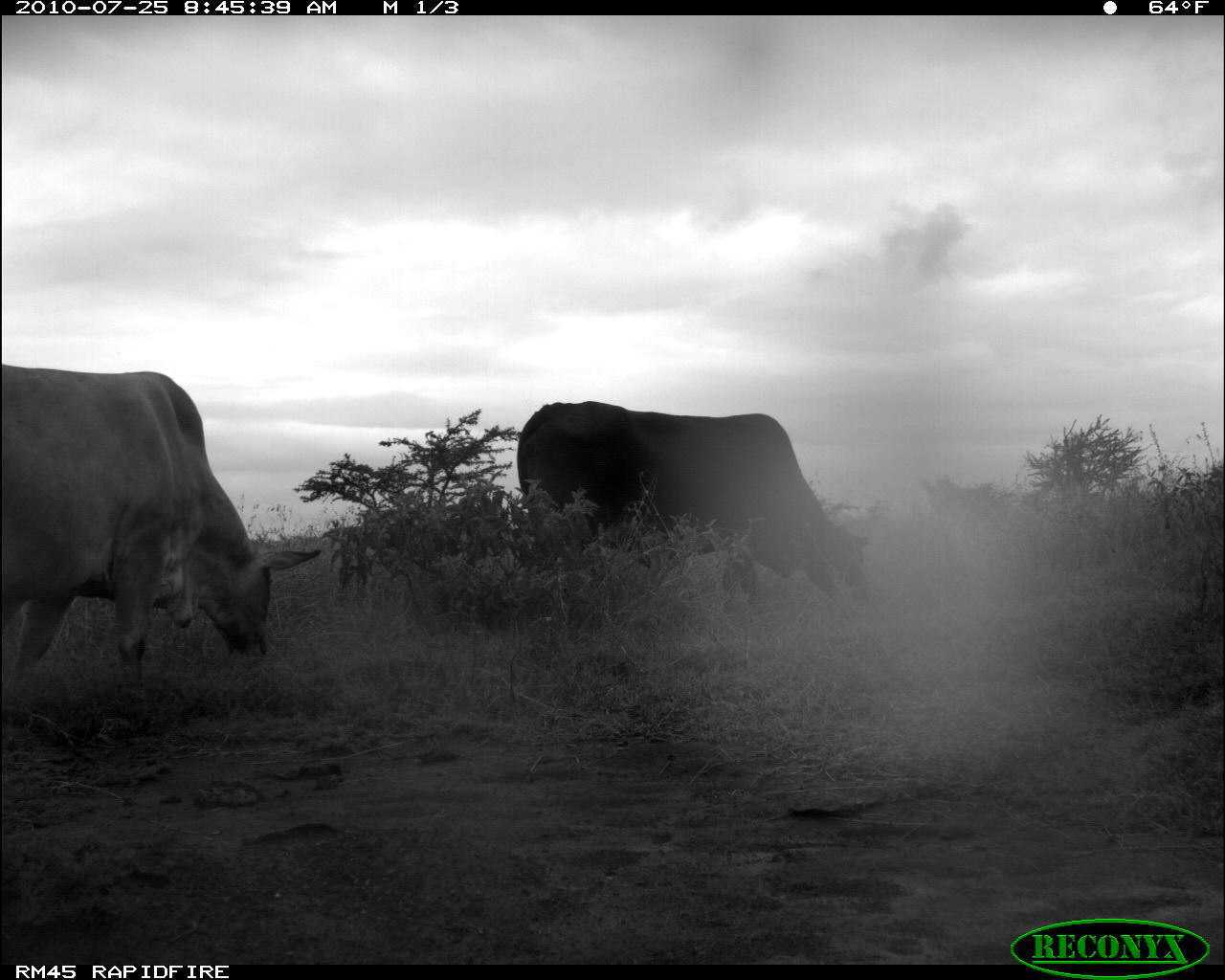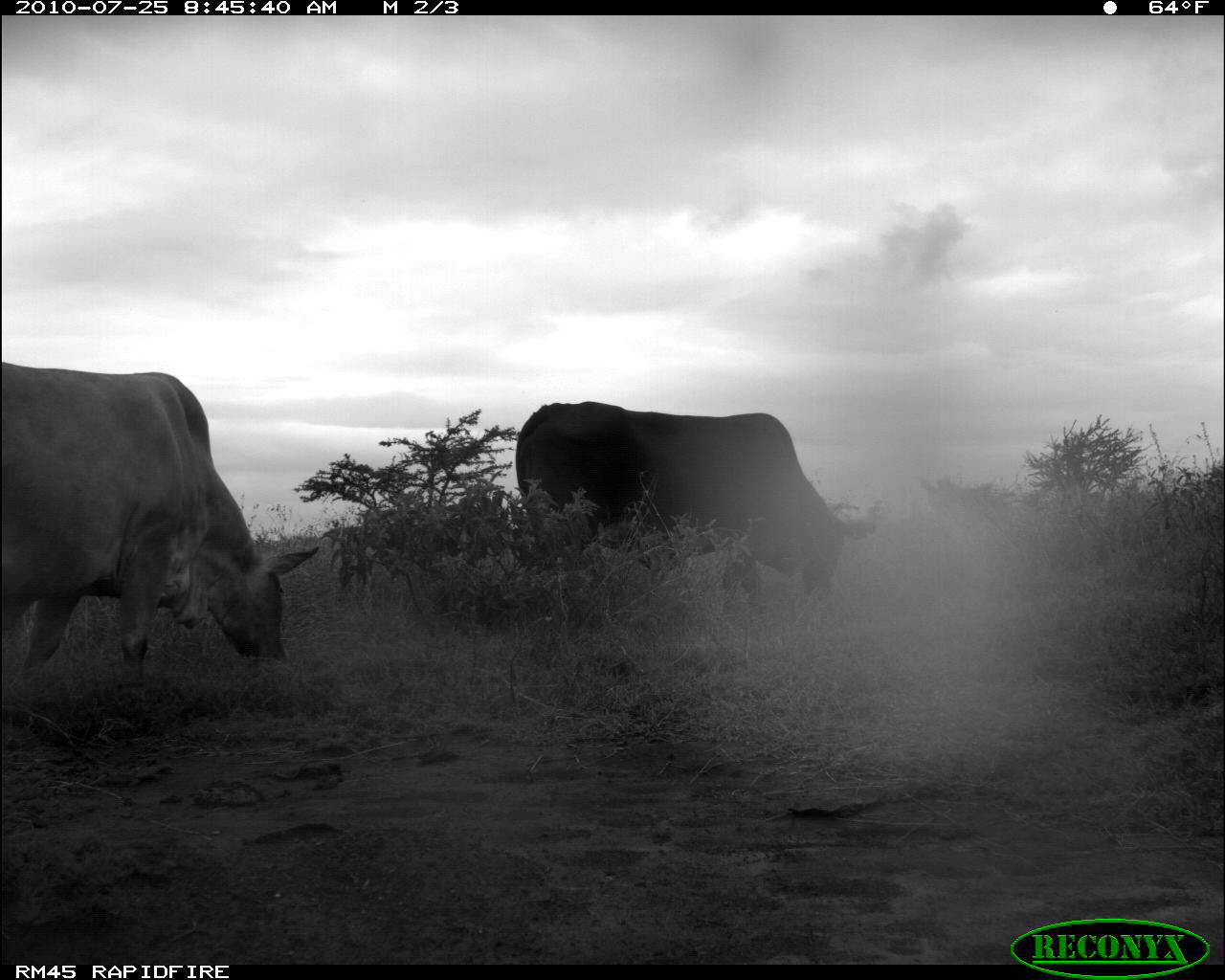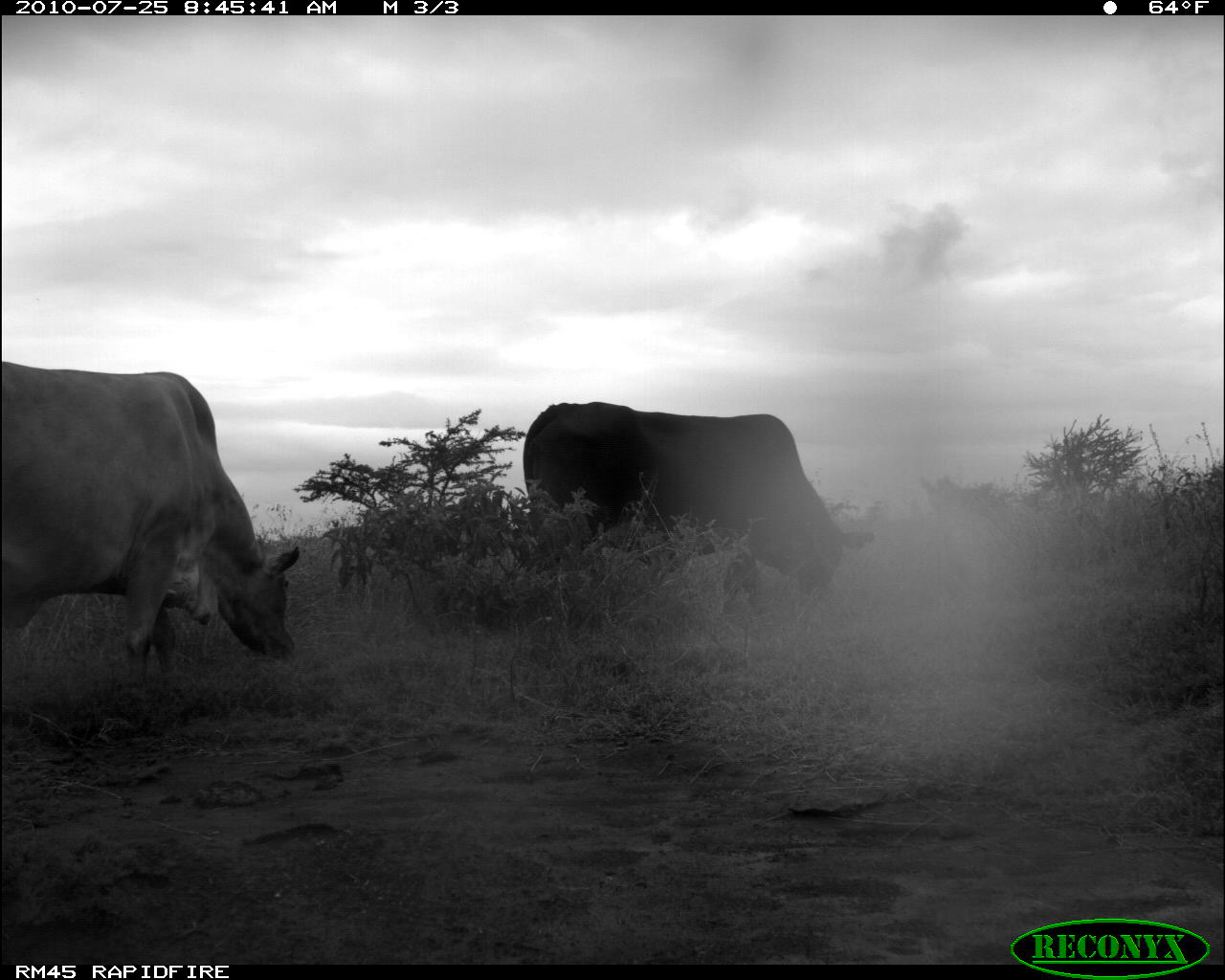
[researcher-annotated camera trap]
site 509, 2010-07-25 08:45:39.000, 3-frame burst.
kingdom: Animalia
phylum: Chordata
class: Mammalia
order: Artiodactyla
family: Bovidae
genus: Bos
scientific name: Bos taurus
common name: domestic cattle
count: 2